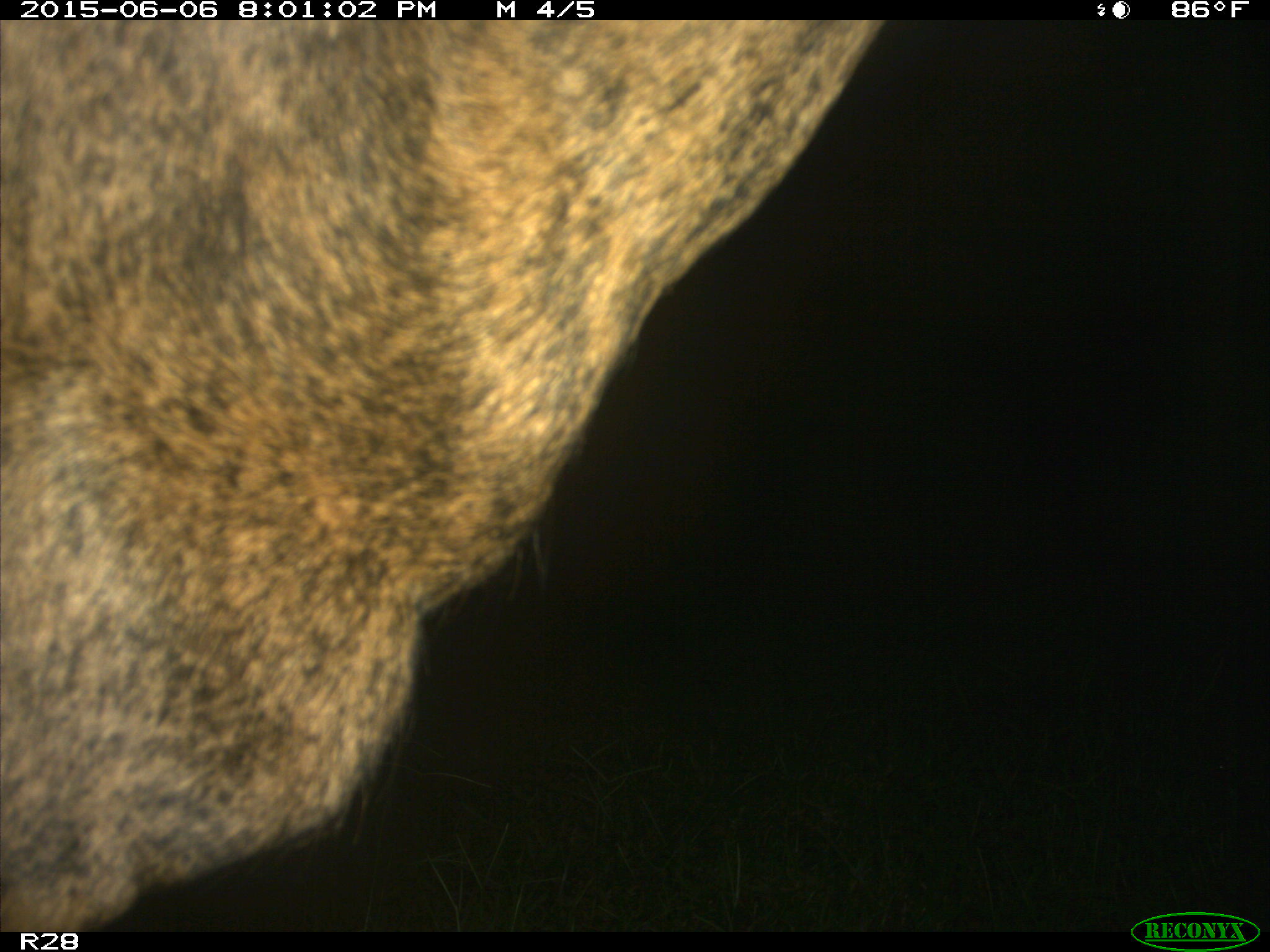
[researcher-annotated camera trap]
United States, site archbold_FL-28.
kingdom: Animalia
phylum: Chordata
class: Mammalia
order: Artiodactyla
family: Bovidae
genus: Bos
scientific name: Bos taurus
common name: domestic cow